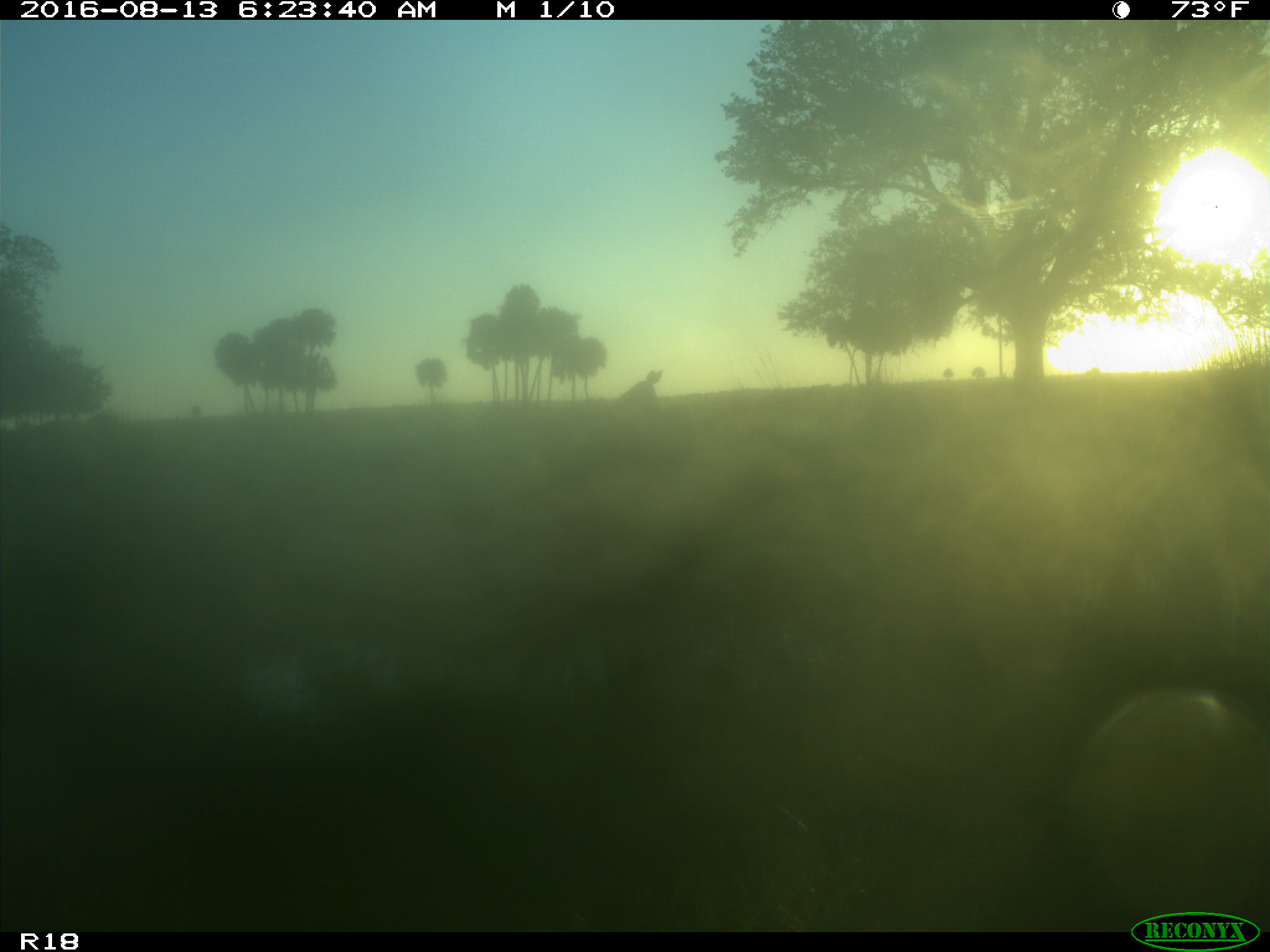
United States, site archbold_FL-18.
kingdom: Animalia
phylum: Chordata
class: Mammalia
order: Artiodactyla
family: Cervidae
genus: Odocoileus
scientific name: Odocoileus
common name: deer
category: unidentified deer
Unidentified deer (deer) (Odocoileus).